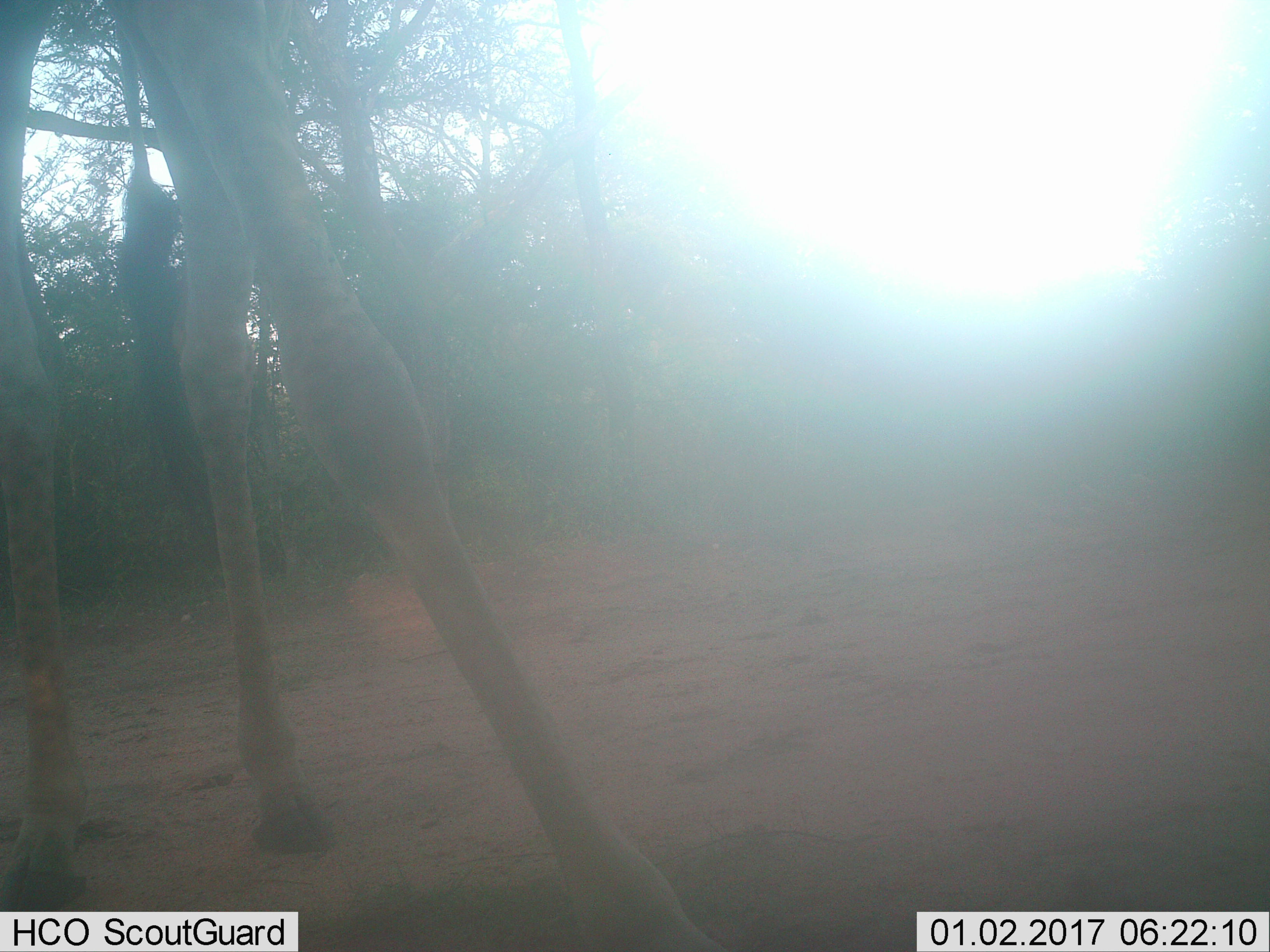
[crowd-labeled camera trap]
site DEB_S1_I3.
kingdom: Animalia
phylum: Chordata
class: Mammalia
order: Artiodactyla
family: Giraffidae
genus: Giraffa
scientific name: Giraffa camelopardalis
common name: giraffe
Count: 1.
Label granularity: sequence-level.